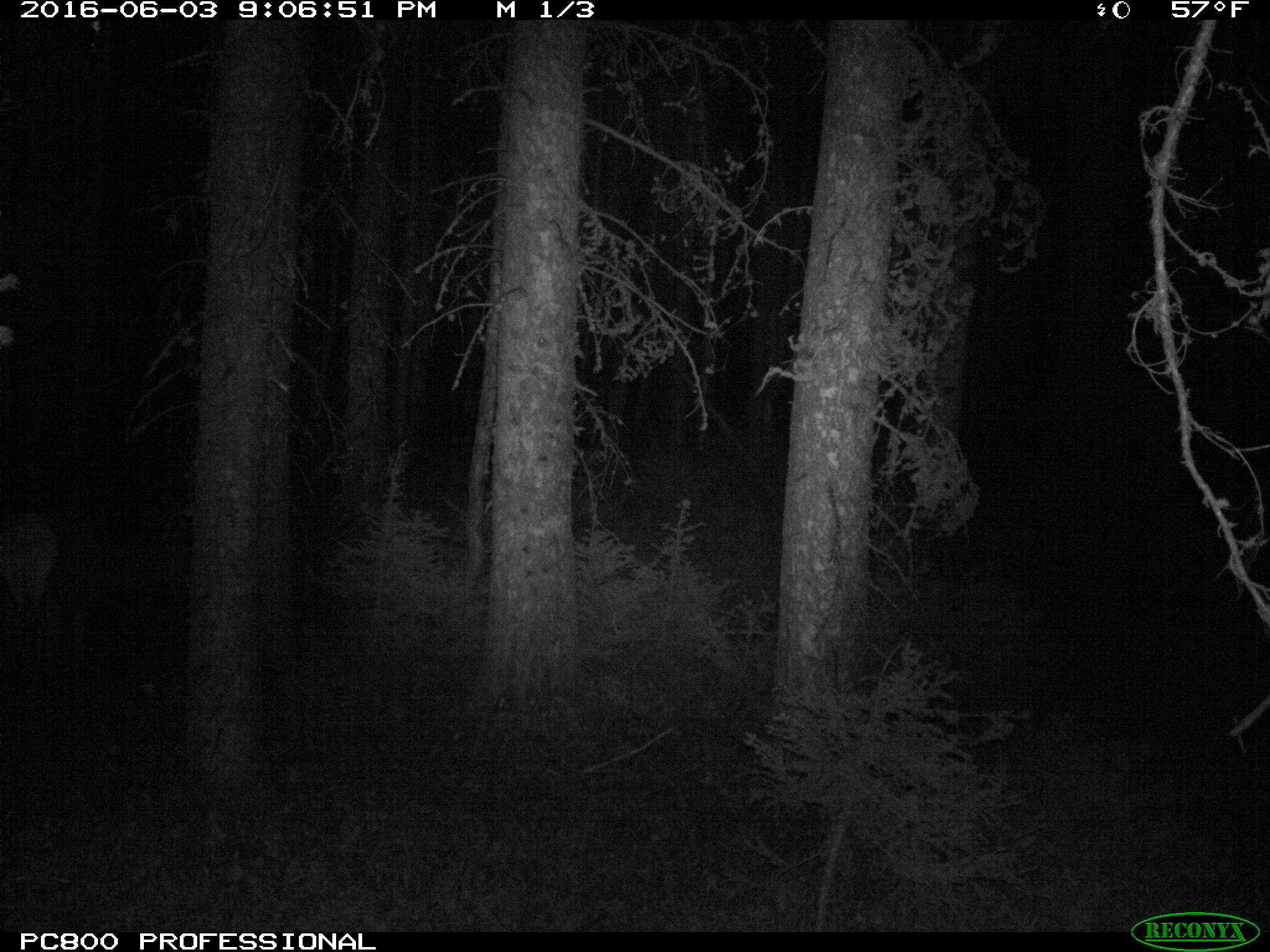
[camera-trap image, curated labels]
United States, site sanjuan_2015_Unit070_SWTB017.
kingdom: Animalia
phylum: Chordata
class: Mammalia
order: Artiodactyla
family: Cervidae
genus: Cervus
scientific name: Cervus elaphus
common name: red deer